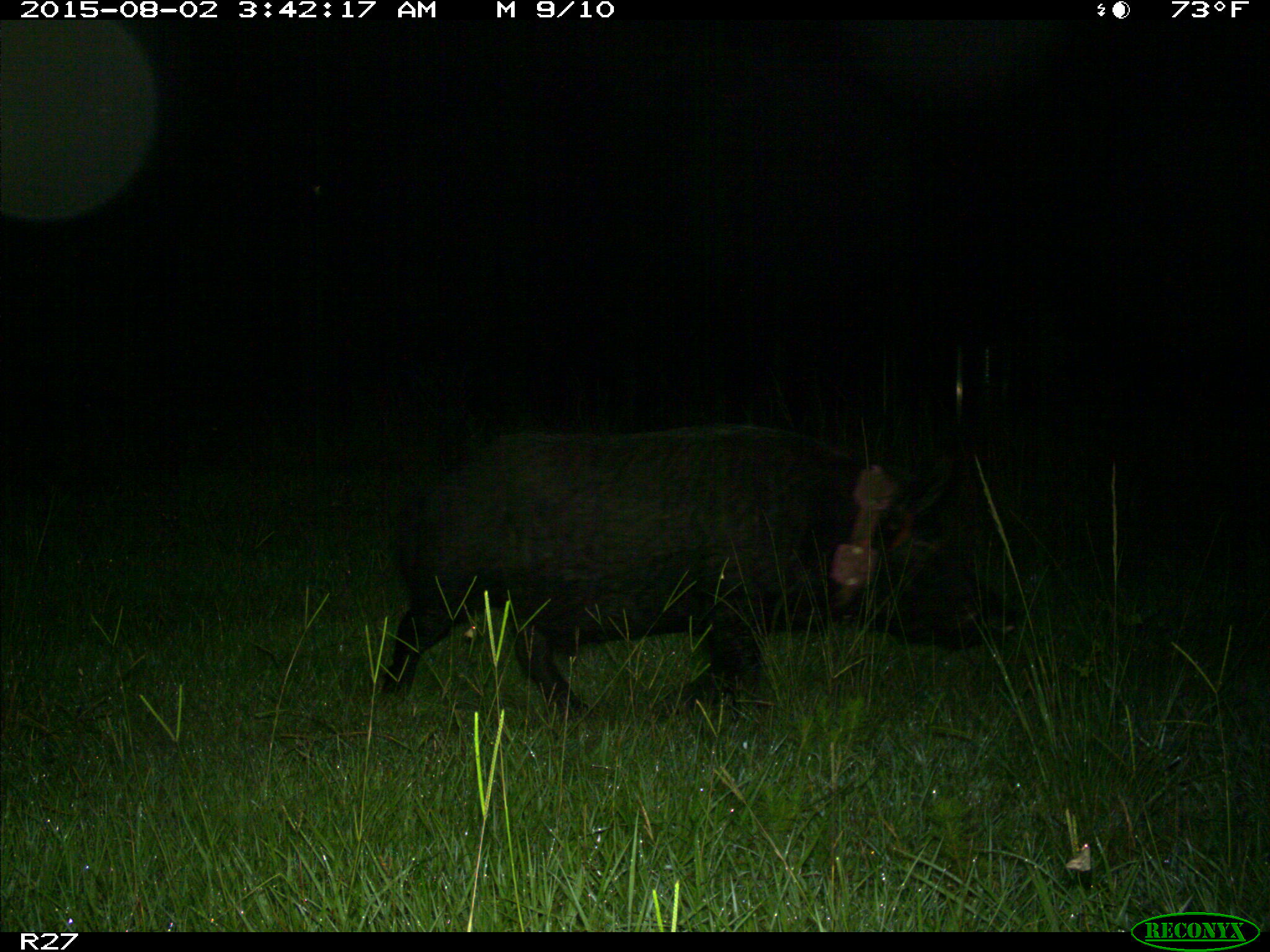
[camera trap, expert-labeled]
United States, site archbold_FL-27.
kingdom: Animalia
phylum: Chordata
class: Mammalia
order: Artiodactyla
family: Suidae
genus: Sus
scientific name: Sus scrofa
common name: wild boar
Sus scrofa (wild boar).